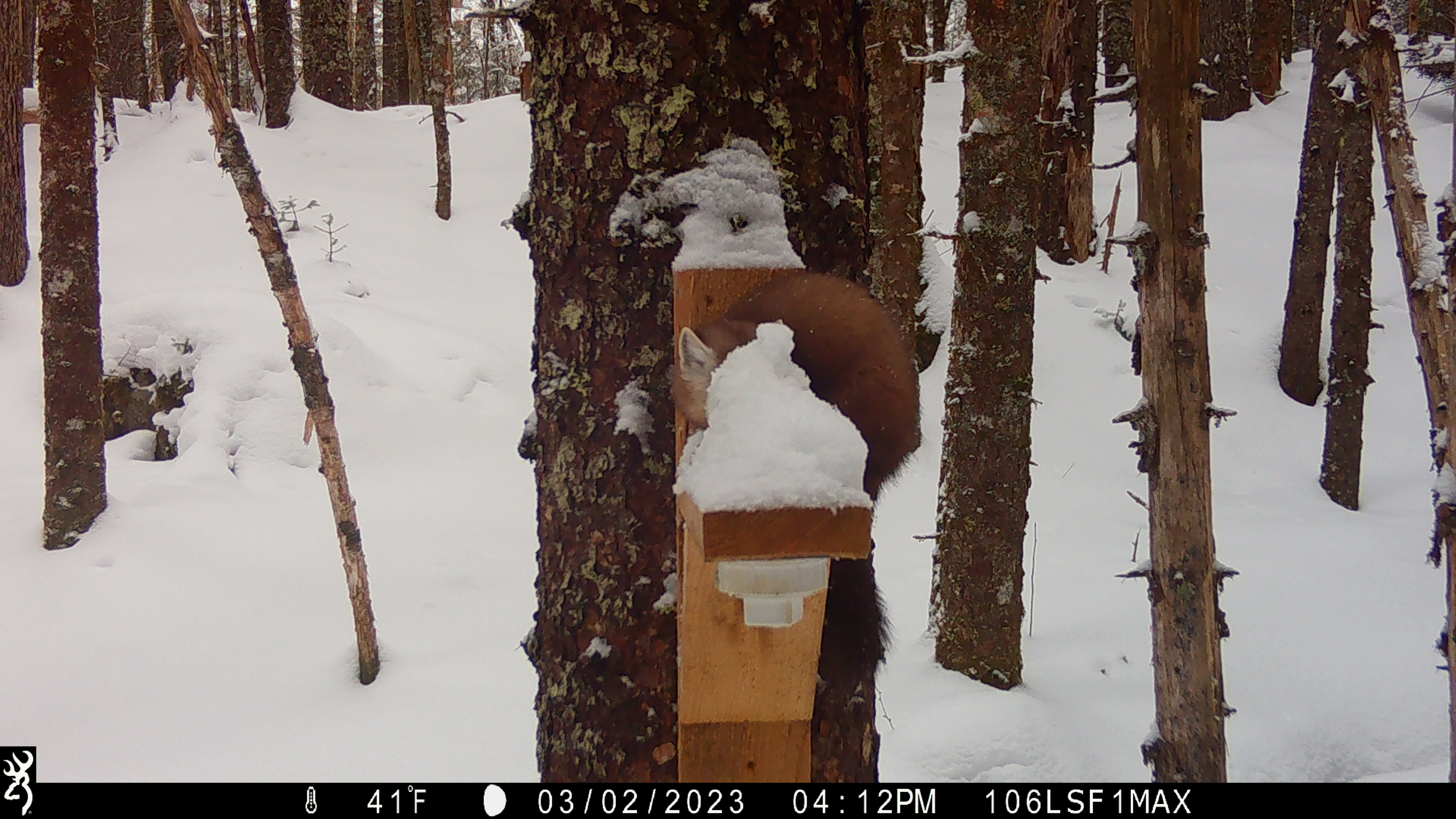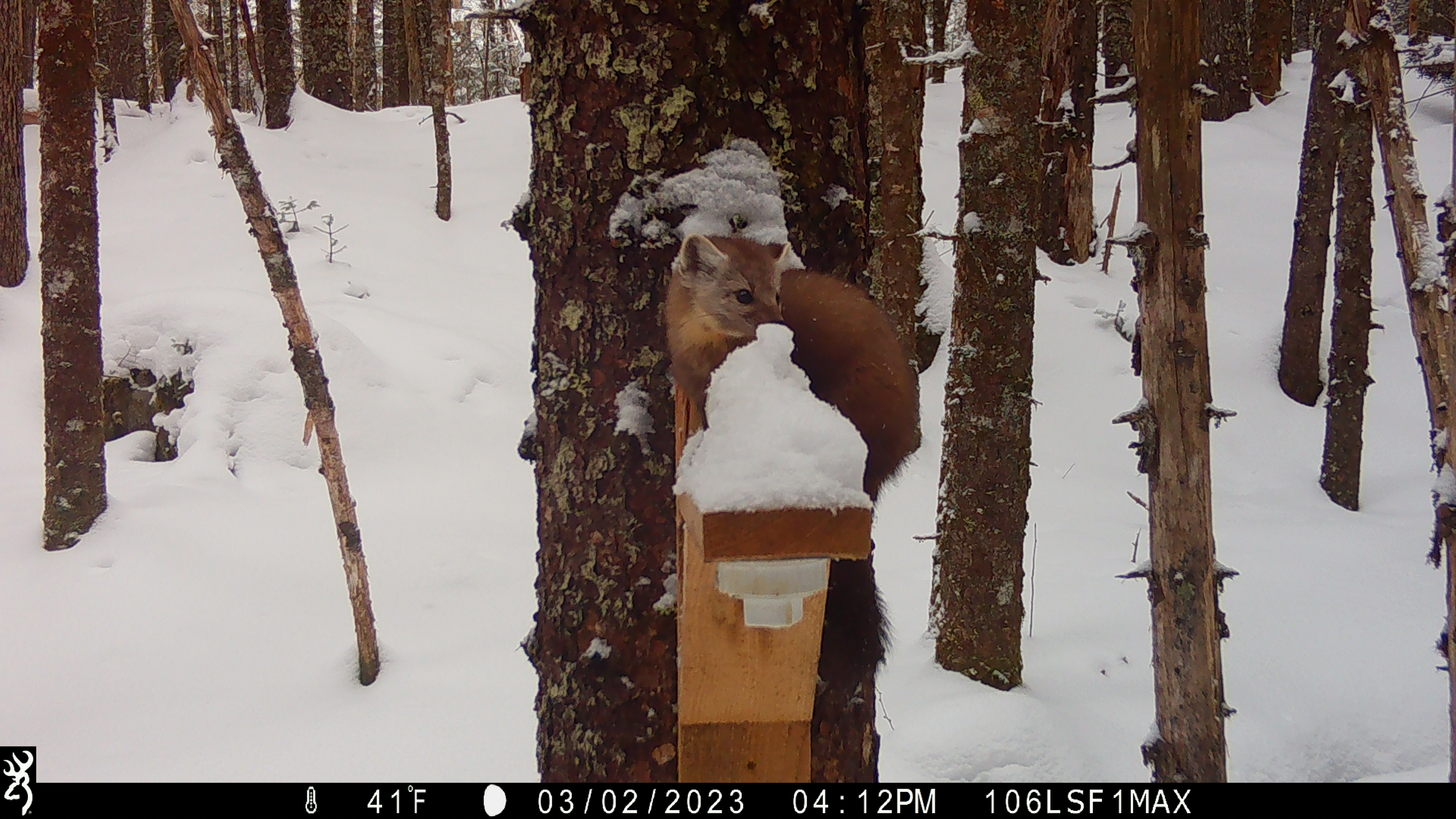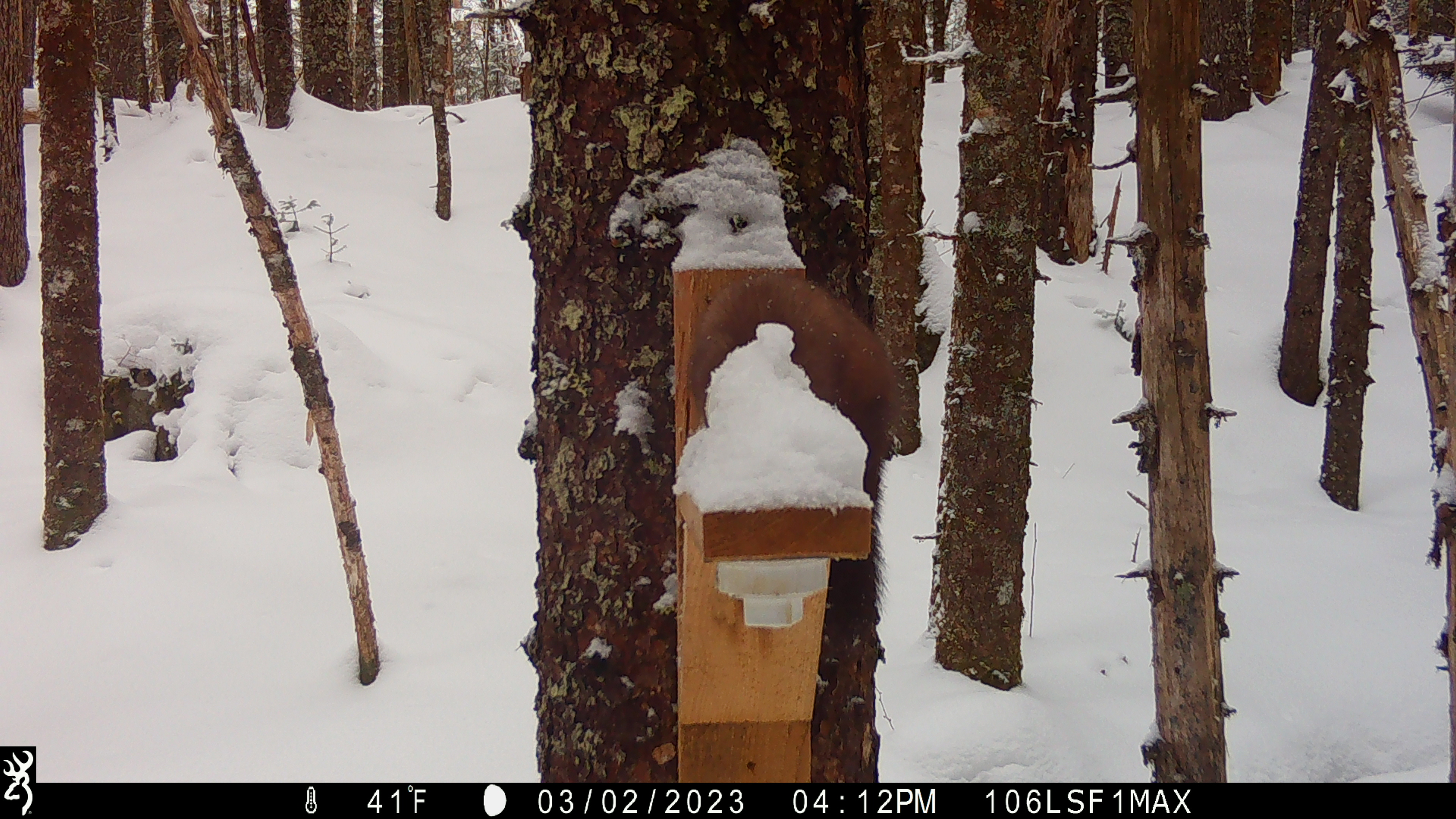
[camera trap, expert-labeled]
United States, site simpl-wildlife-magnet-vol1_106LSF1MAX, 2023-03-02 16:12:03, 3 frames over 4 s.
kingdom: Animalia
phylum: Chordata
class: Mammalia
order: Carnivora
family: Mustelidae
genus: Martes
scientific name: Martes americana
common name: american marten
American marten (Martes americana).